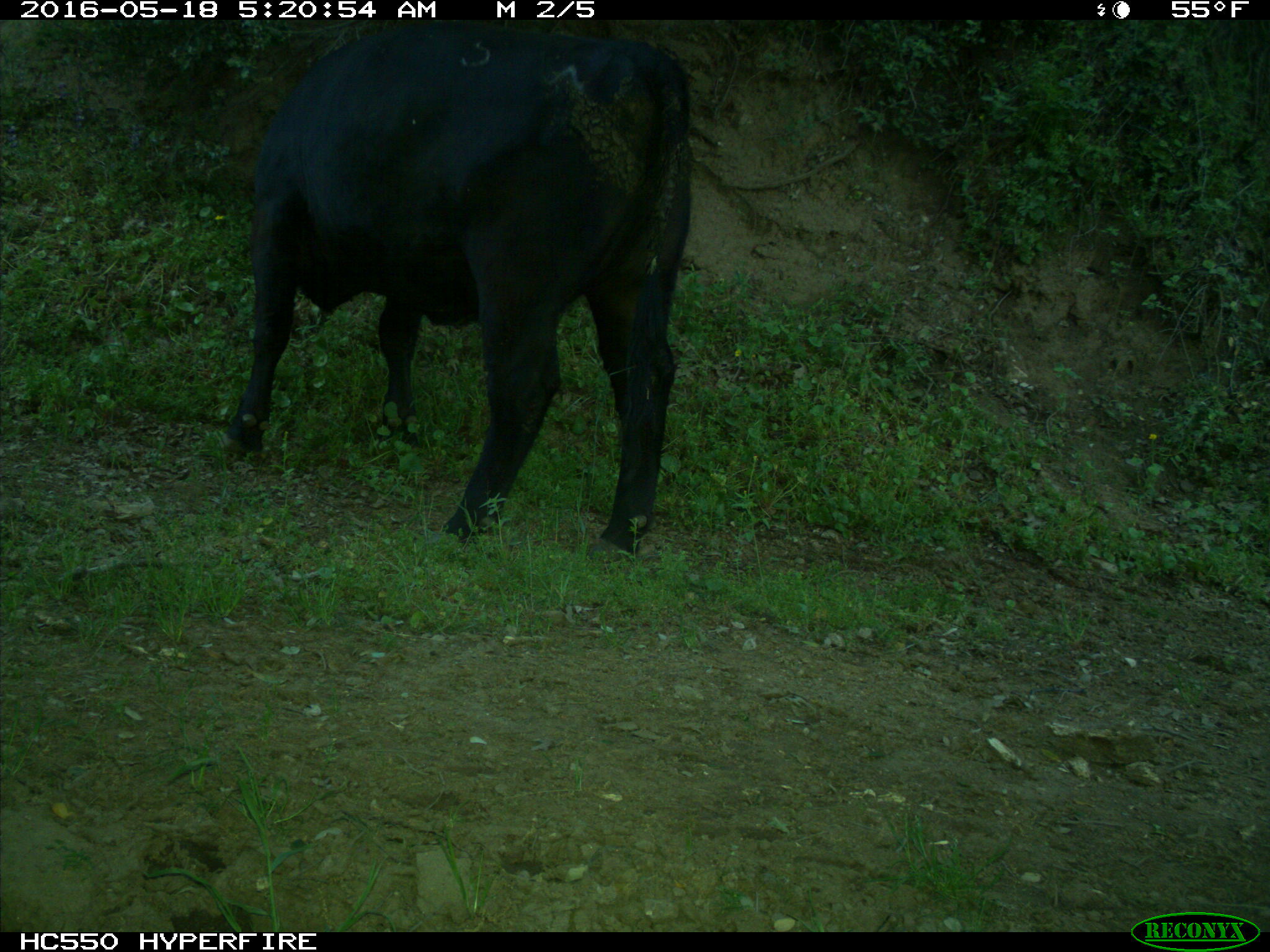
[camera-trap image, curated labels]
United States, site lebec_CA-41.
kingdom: Animalia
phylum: Chordata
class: Mammalia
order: Artiodactyla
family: Bovidae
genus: Bos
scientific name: Bos taurus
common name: domestic cow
Bos taurus (domestic cow).